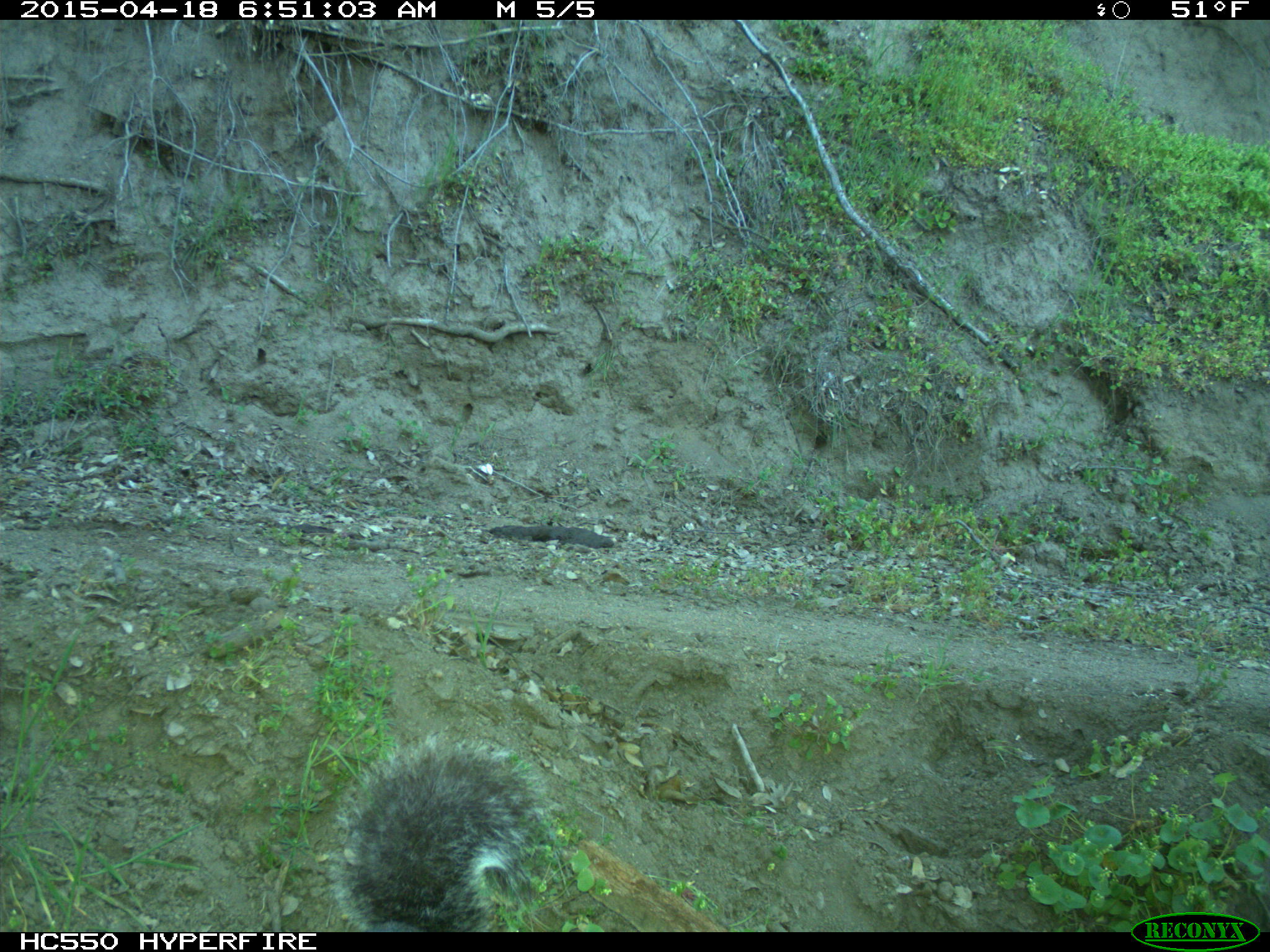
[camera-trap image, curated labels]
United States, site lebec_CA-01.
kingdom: Animalia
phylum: Chordata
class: Mammalia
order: Rodentia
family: Sciuridae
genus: Sciurus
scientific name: Sciurus carolinensis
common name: eastern gray squirrel